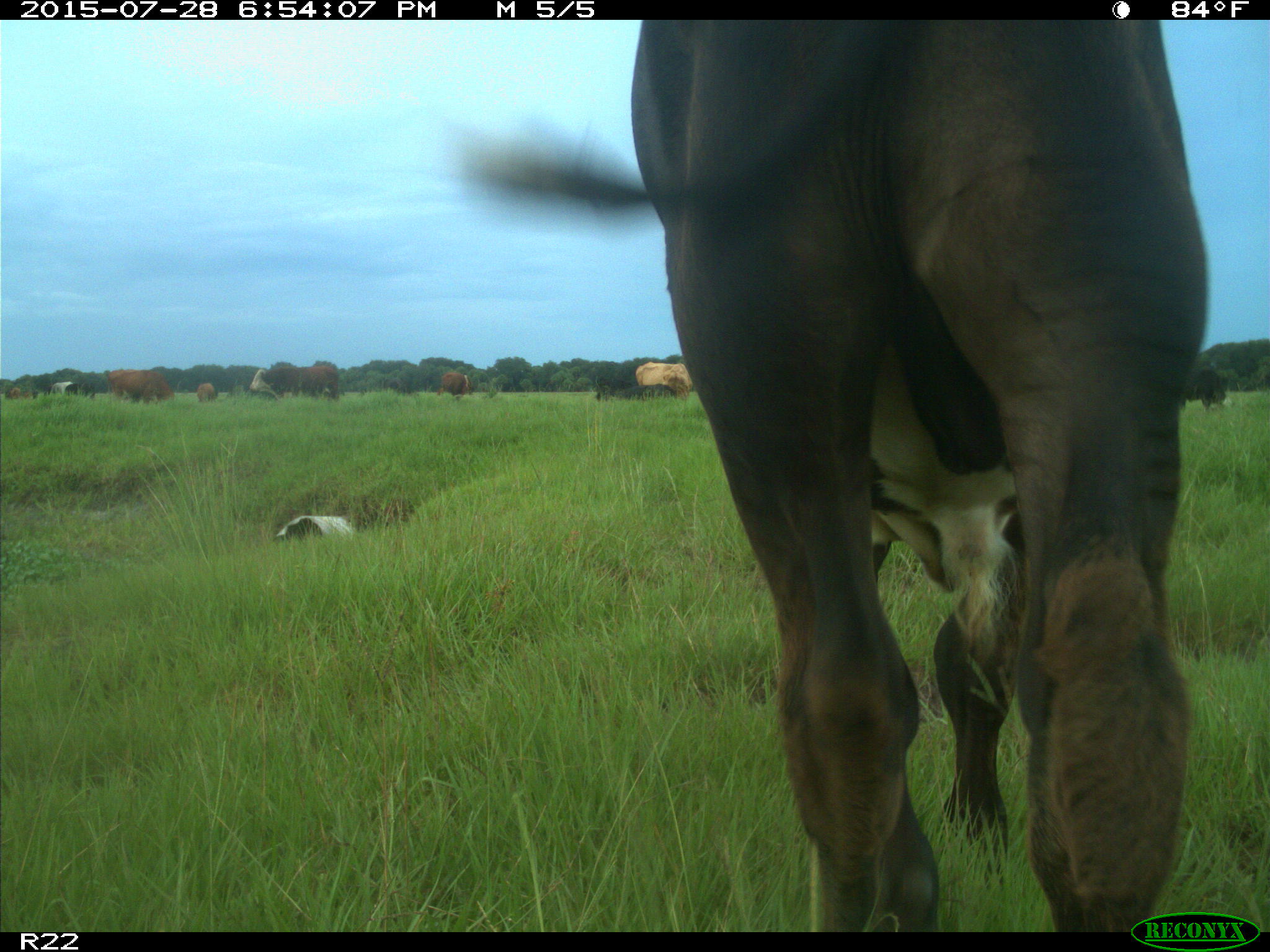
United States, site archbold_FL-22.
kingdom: Animalia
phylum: Chordata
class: Mammalia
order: Artiodactyla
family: Bovidae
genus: Bos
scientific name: Bos taurus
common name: domestic cow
Bos taurus (domestic cow).